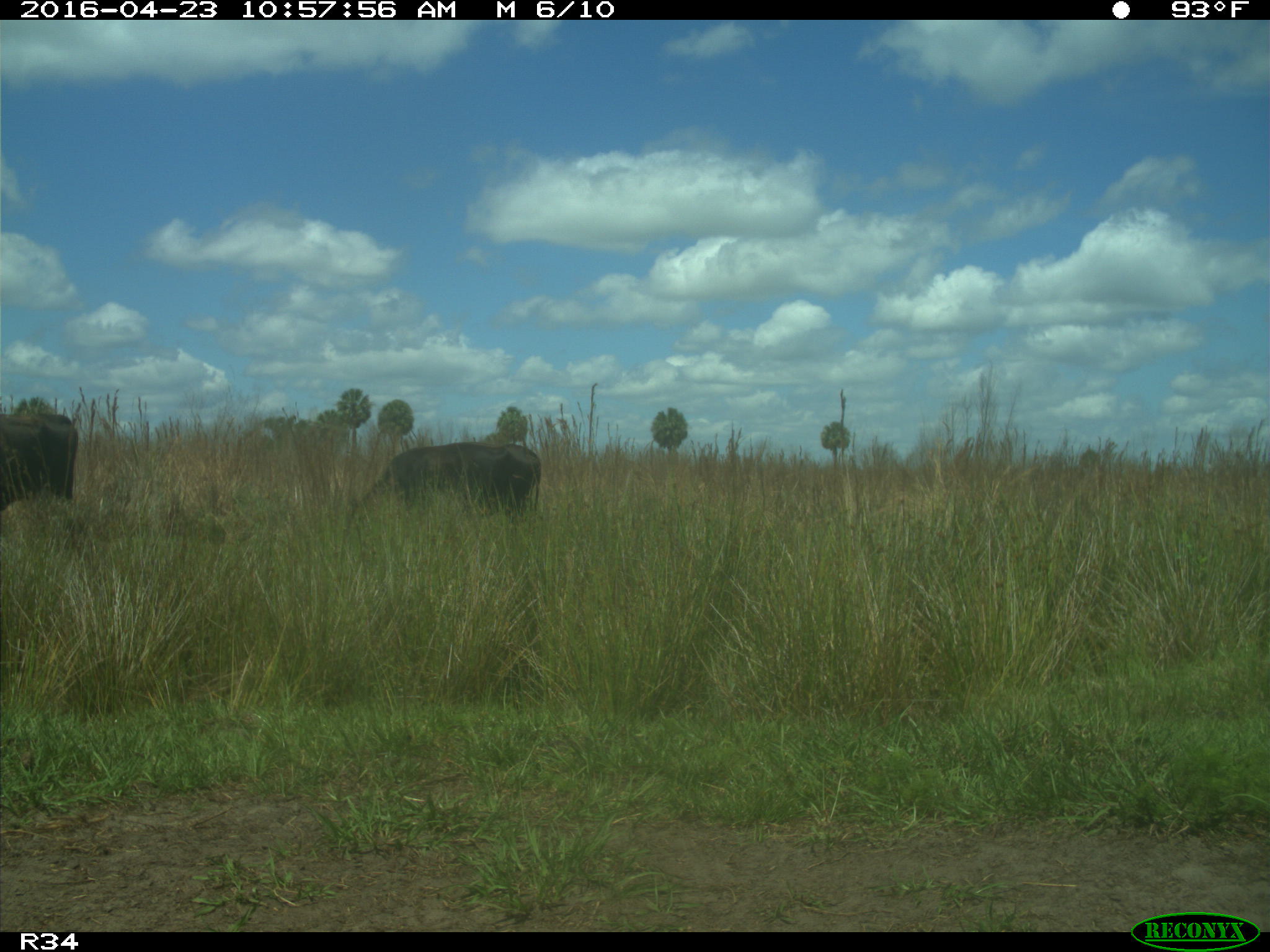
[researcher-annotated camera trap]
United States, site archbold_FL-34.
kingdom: Animalia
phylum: Chordata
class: Mammalia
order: Artiodactyla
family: Bovidae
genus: Bos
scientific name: Bos taurus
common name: domestic cow